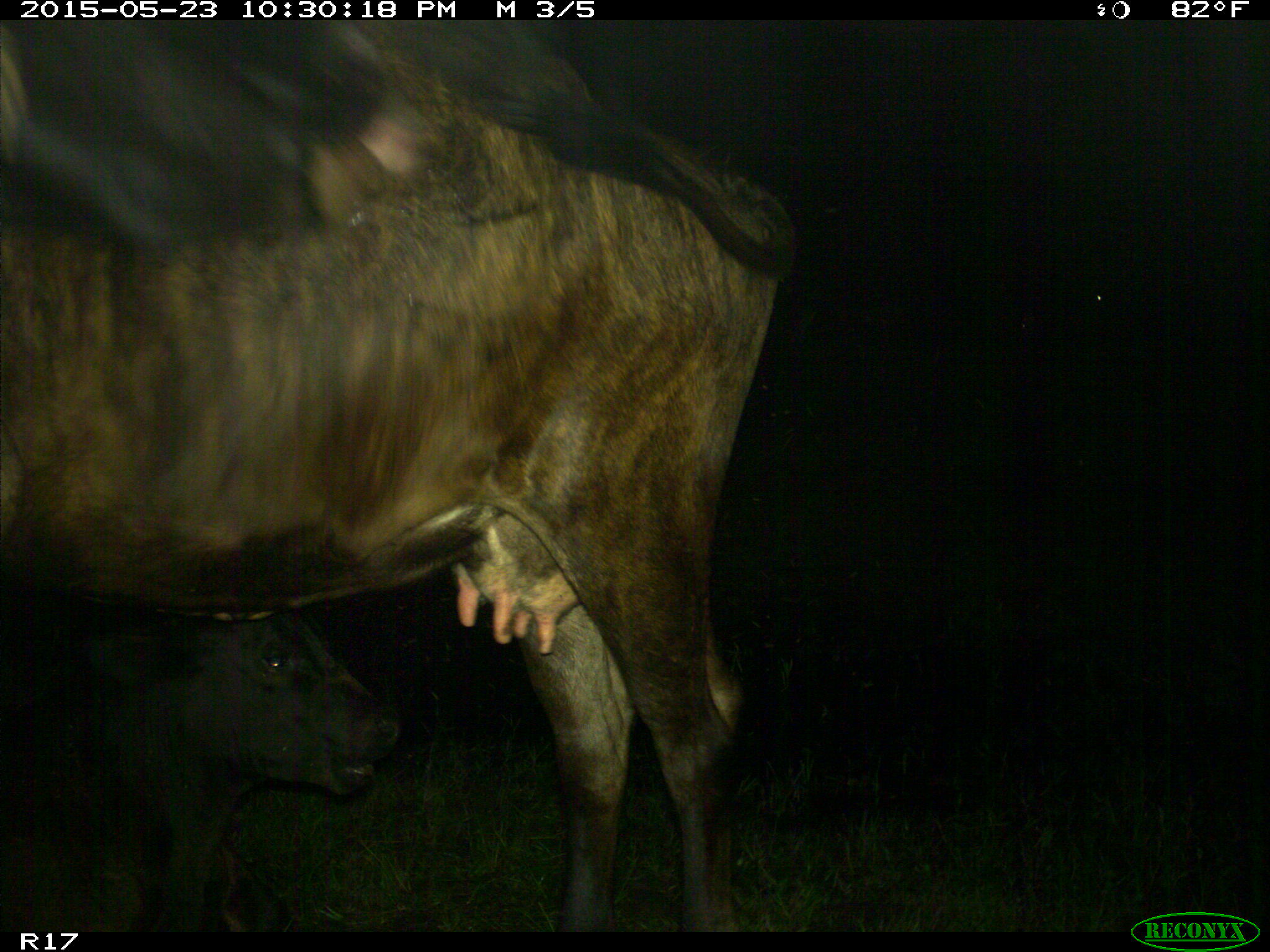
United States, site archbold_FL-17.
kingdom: Animalia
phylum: Chordata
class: Mammalia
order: Artiodactyla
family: Bovidae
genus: Bos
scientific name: Bos taurus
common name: domestic cow